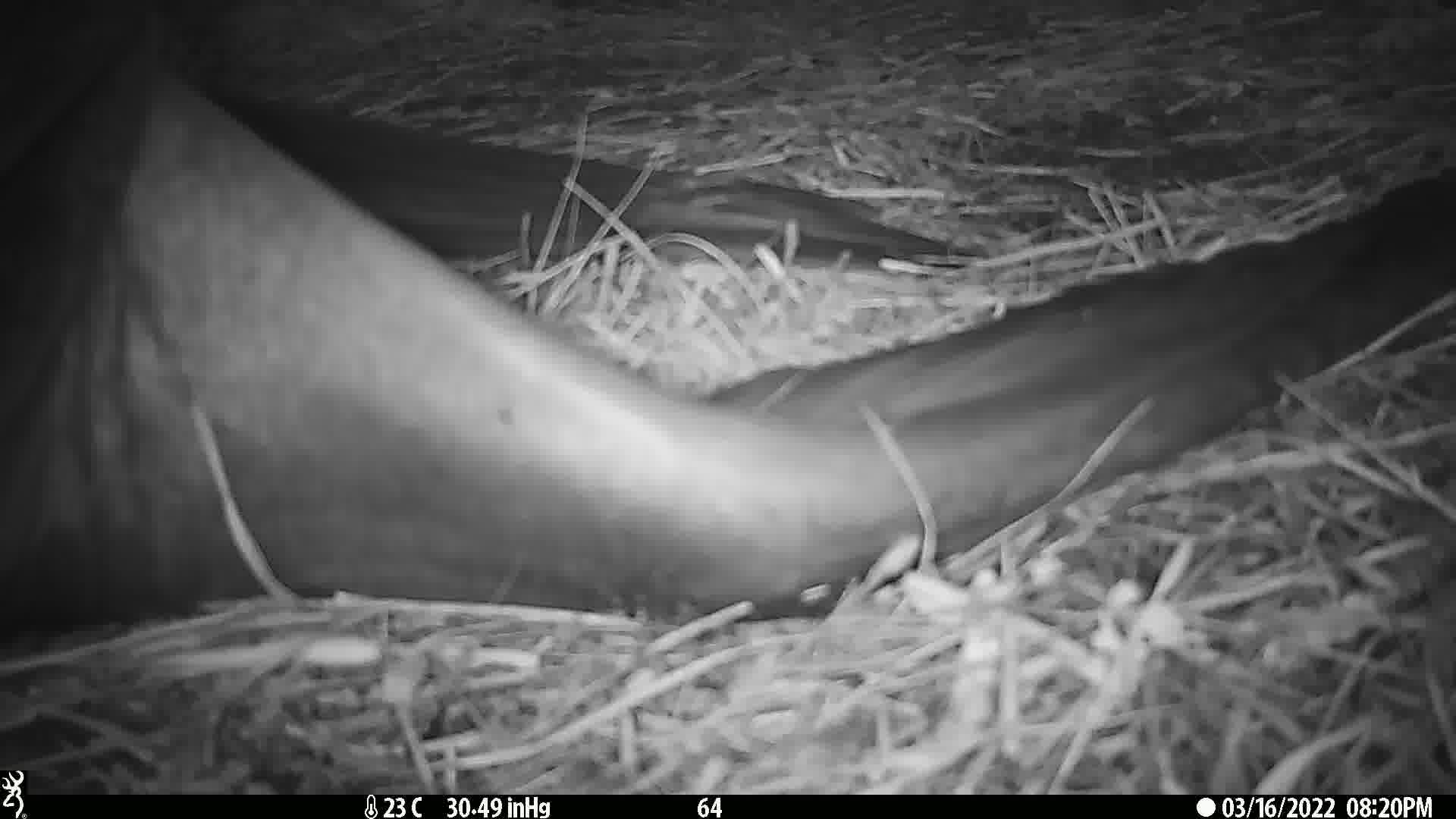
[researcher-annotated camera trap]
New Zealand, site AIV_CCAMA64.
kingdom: Animalia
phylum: Chordata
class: Mammalia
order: Carnivora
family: Otariidae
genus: Phocarctos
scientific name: Phocarctos hookeri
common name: new zealand sea lion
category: sealion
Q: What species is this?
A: Sealion (new zealand sea lion) (Phocarctos hookeri).